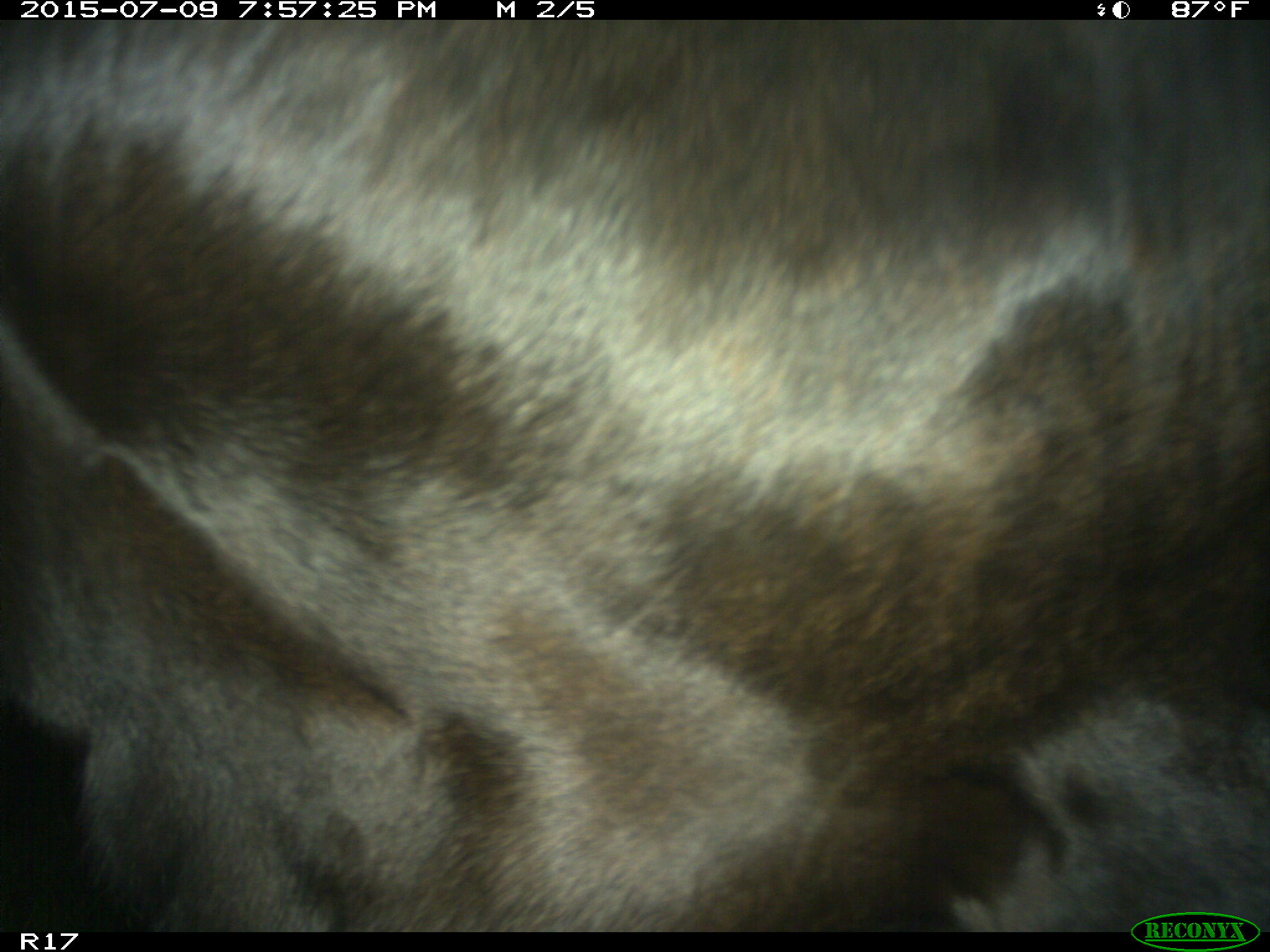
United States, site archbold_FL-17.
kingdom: Animalia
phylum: Chordata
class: Mammalia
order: Artiodactyla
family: Bovidae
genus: Bos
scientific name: Bos taurus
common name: domestic cow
Bos taurus (domestic cow).